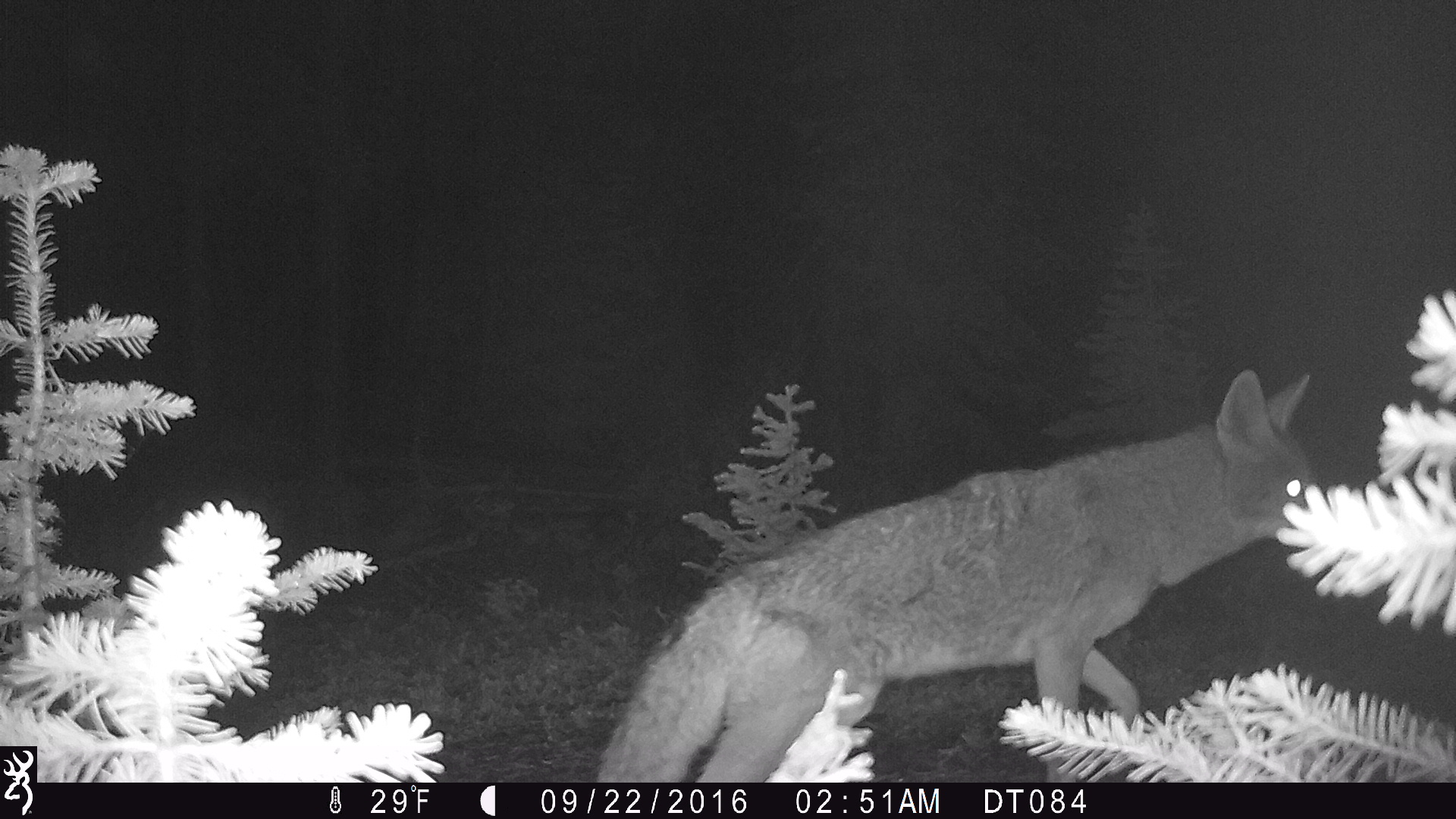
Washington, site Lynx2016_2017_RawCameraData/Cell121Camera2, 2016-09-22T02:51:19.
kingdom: Animalia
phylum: Chordata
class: Mammalia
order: Carnivora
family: Canidae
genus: Canis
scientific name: Canis latrans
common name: coyote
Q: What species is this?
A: Canis latrans (coyote).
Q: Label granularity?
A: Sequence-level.